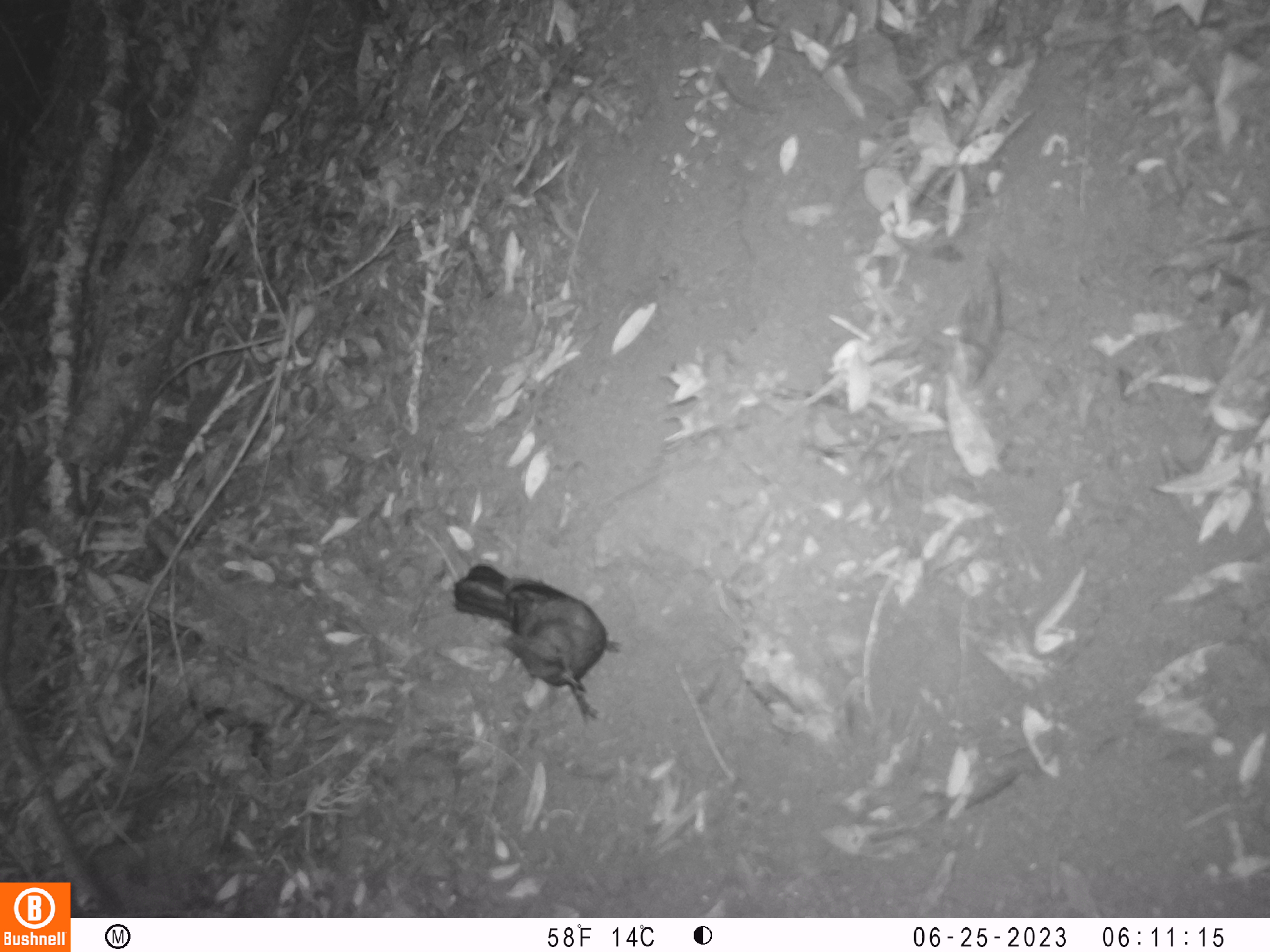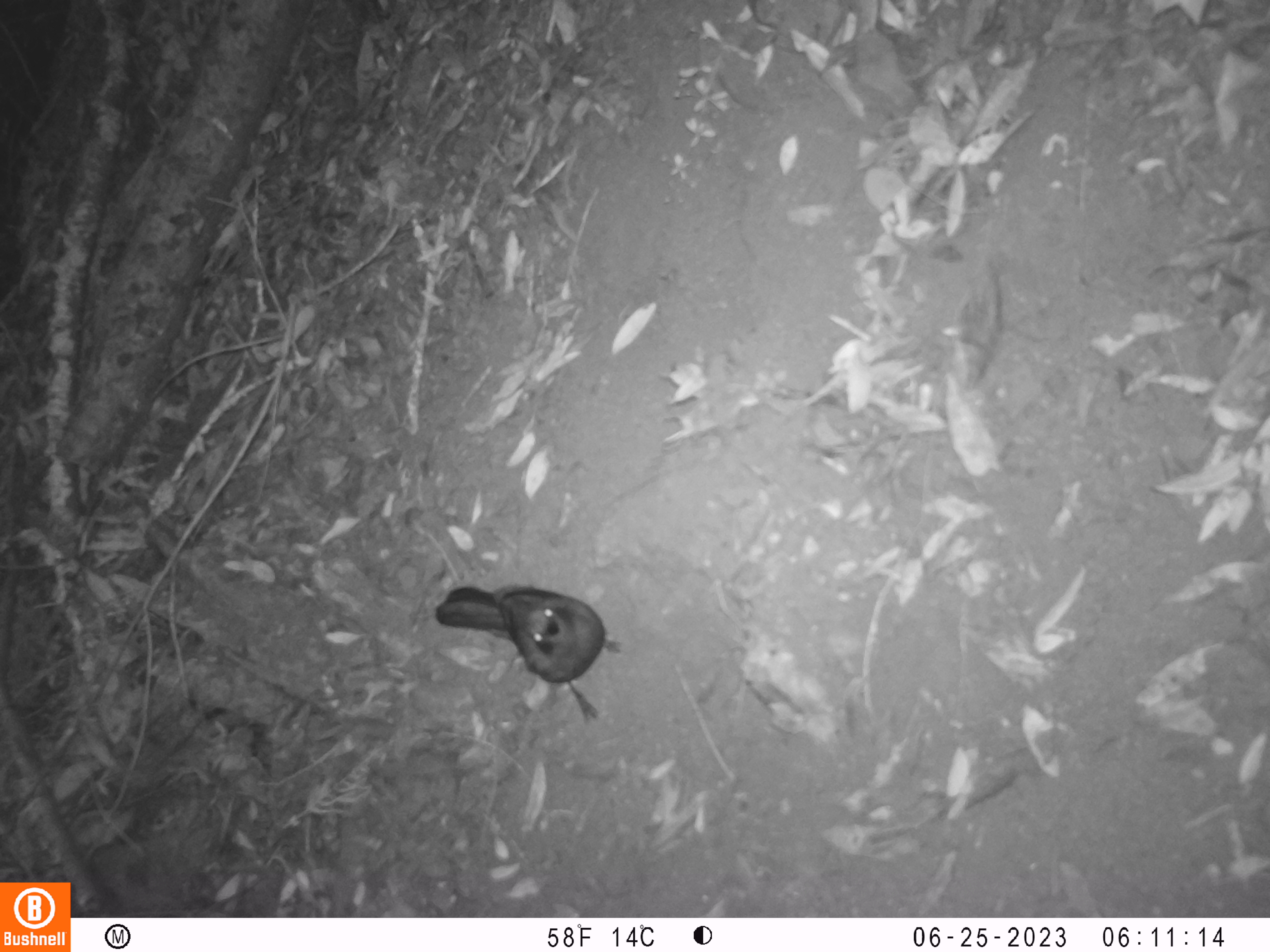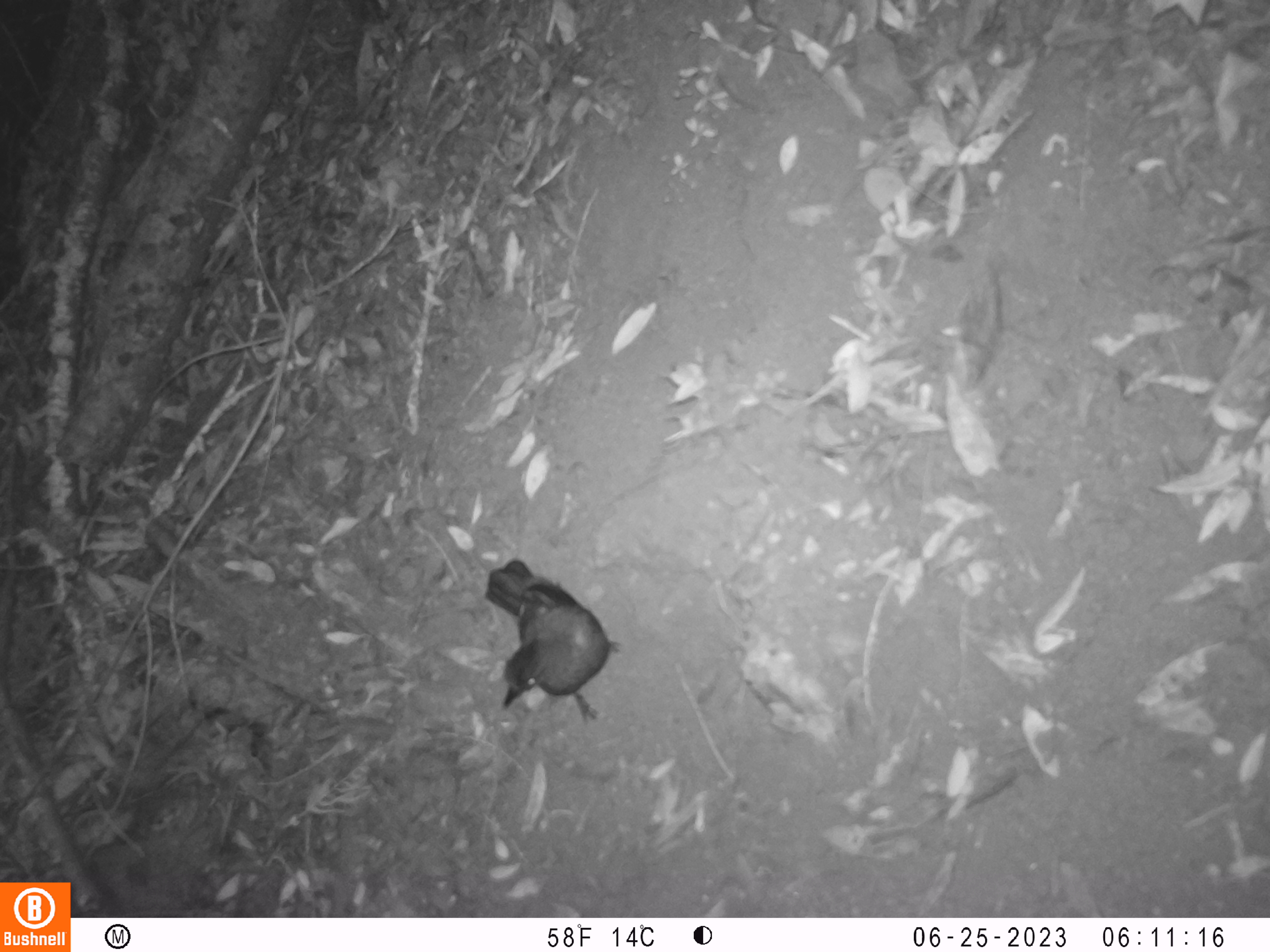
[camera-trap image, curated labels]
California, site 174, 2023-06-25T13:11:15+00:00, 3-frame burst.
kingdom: Animalia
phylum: Chordata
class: Aves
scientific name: Aves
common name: bird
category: unknown bird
Unknown bird (bird) (Aves).